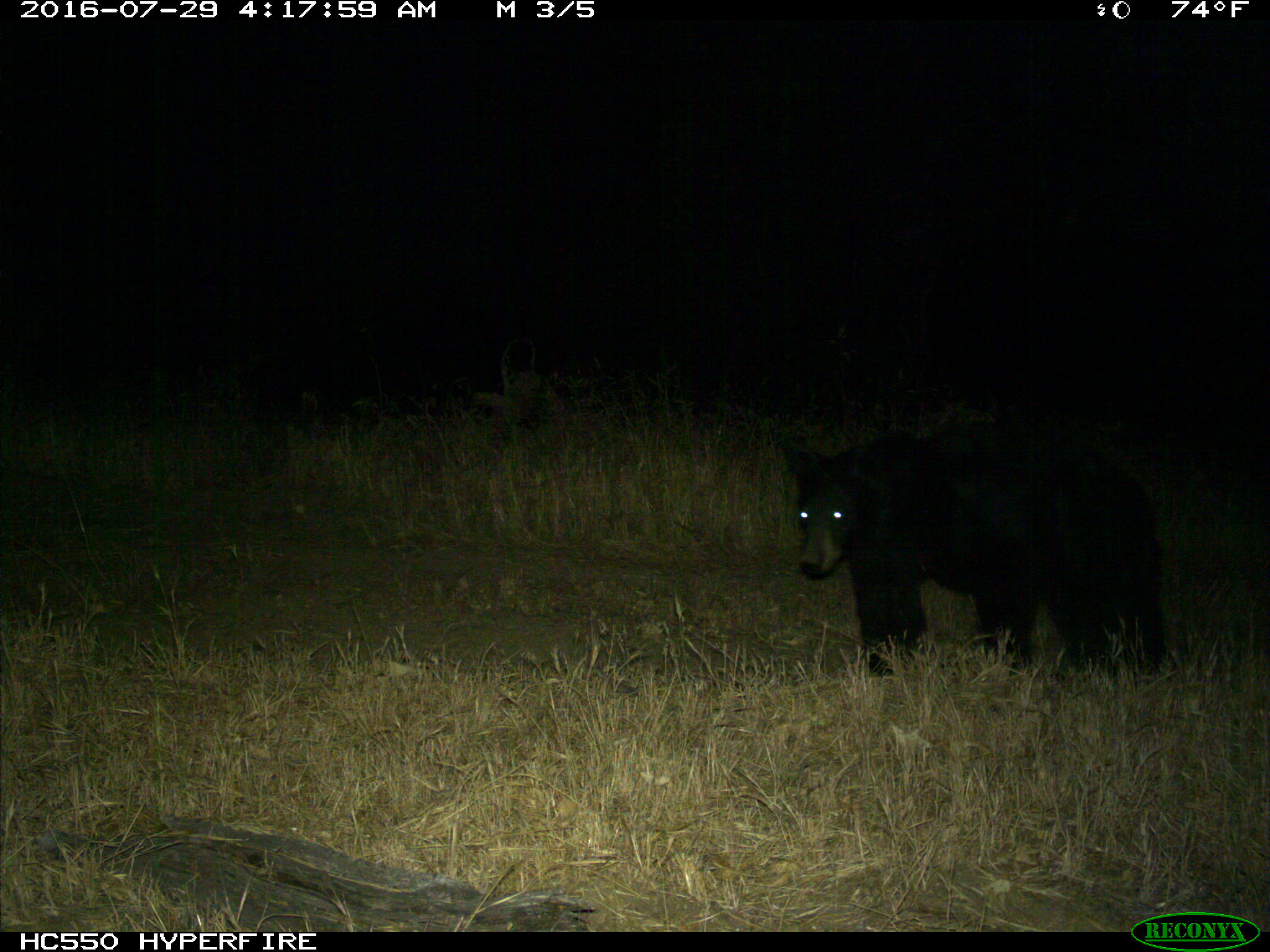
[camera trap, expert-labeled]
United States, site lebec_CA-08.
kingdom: Animalia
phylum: Chordata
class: Mammalia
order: Carnivora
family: Ursidae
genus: Ursus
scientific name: Ursus americanus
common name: american black bear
Ursus americanus (american black bear).